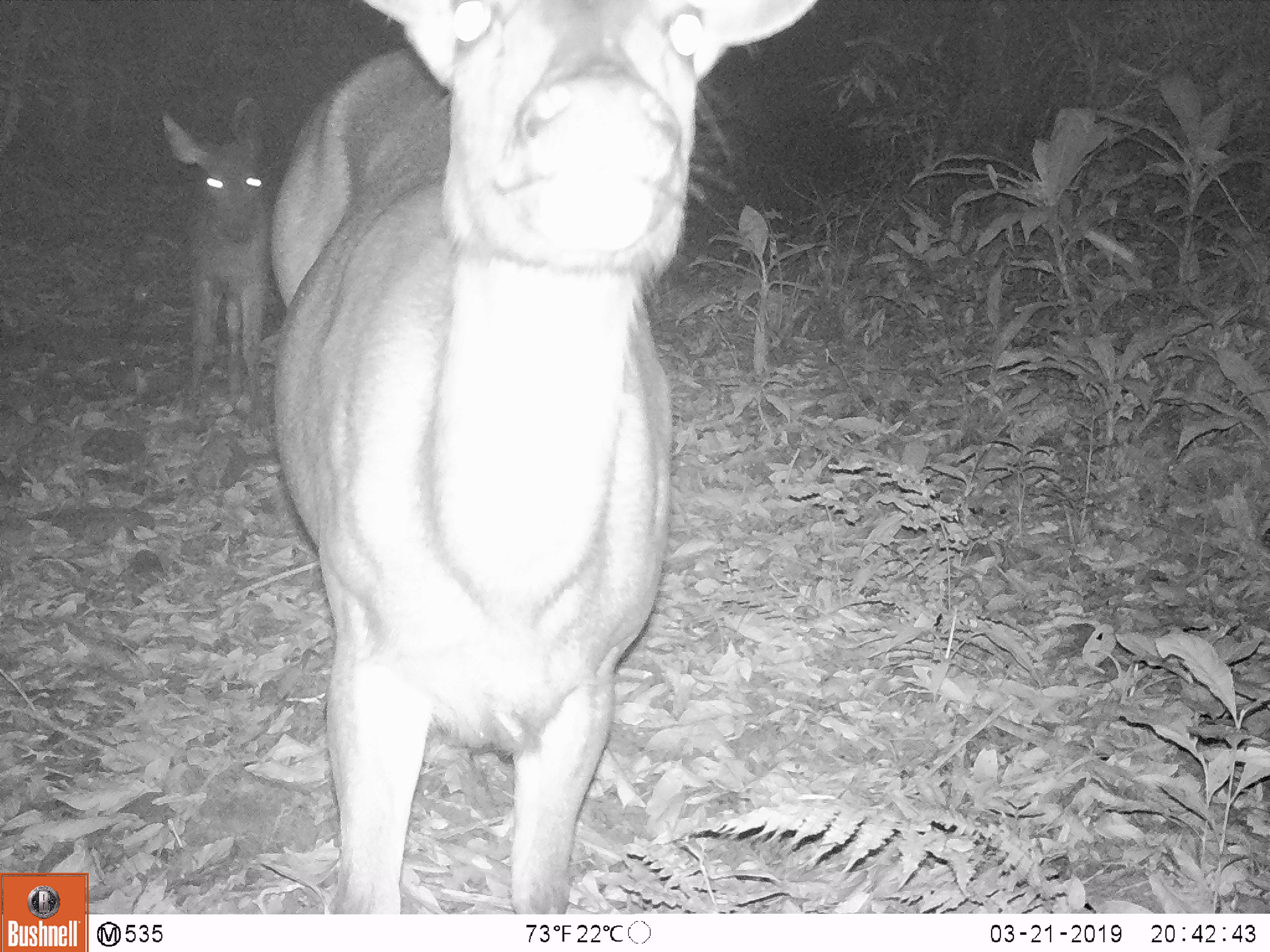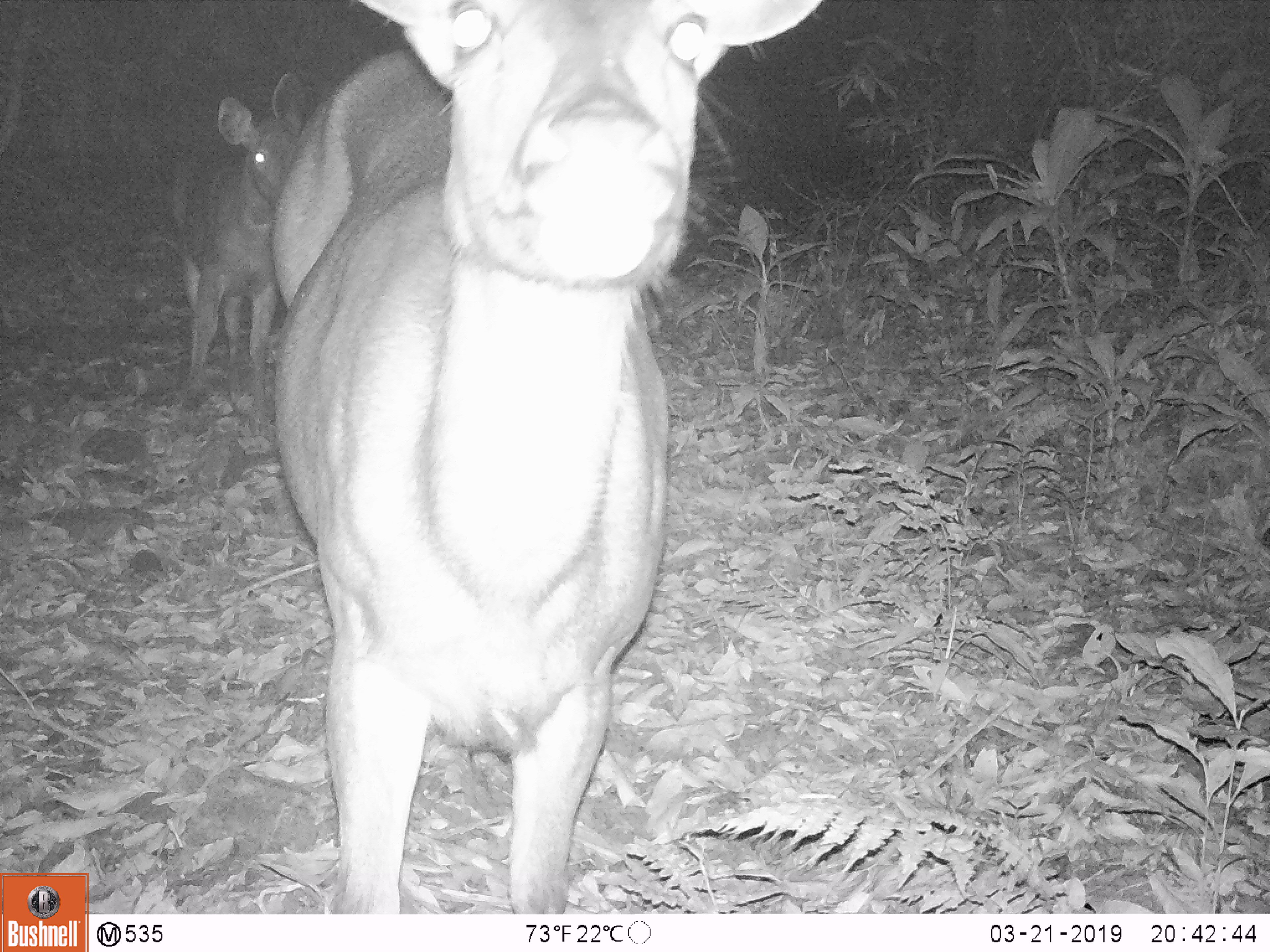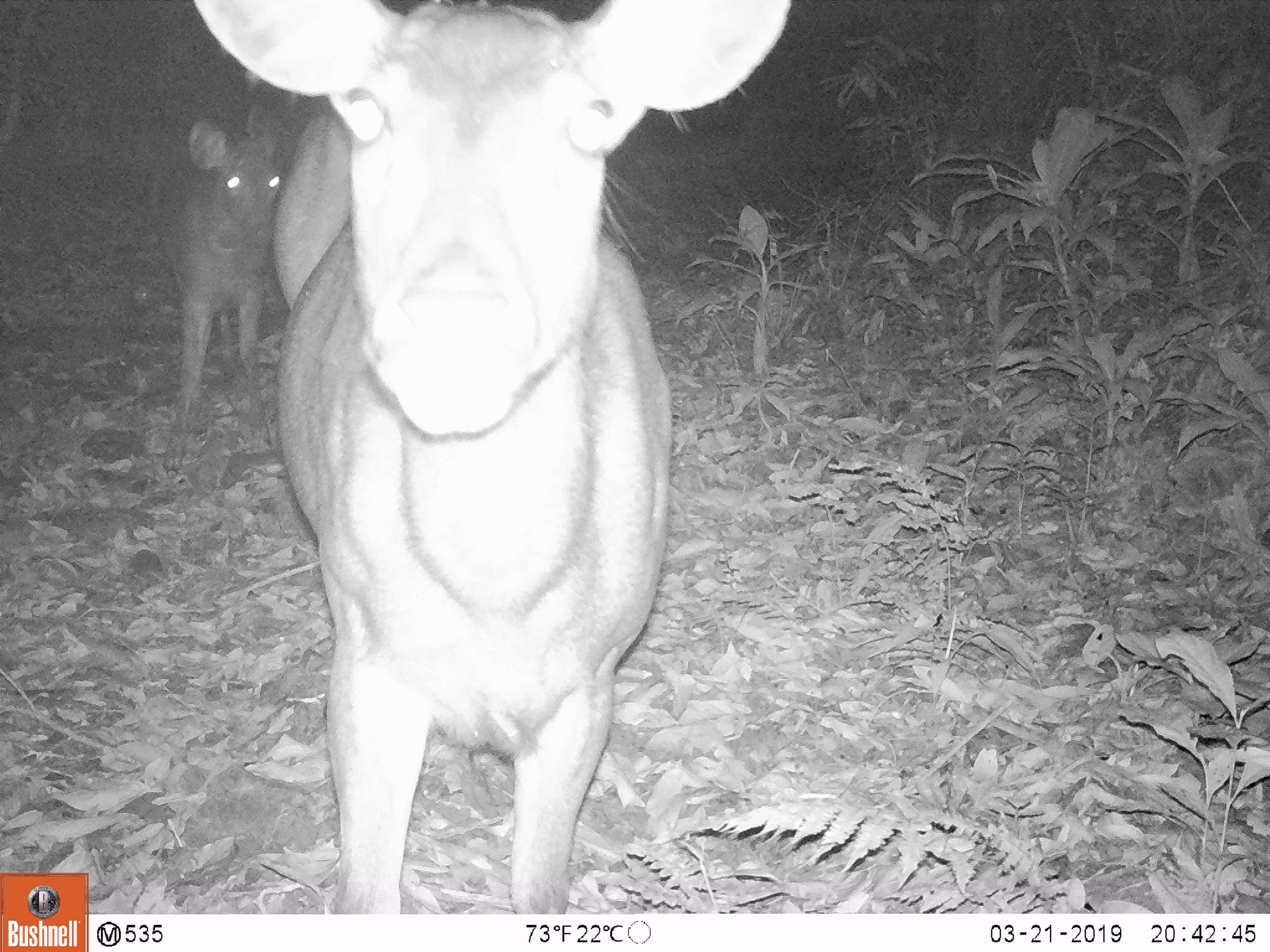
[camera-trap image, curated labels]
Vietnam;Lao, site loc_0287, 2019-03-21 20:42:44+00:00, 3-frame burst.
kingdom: Animalia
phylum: Chordata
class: Mammalia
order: Artiodactyla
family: Cervidae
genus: Rusa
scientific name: Rusa unicolor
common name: sambar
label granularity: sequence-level